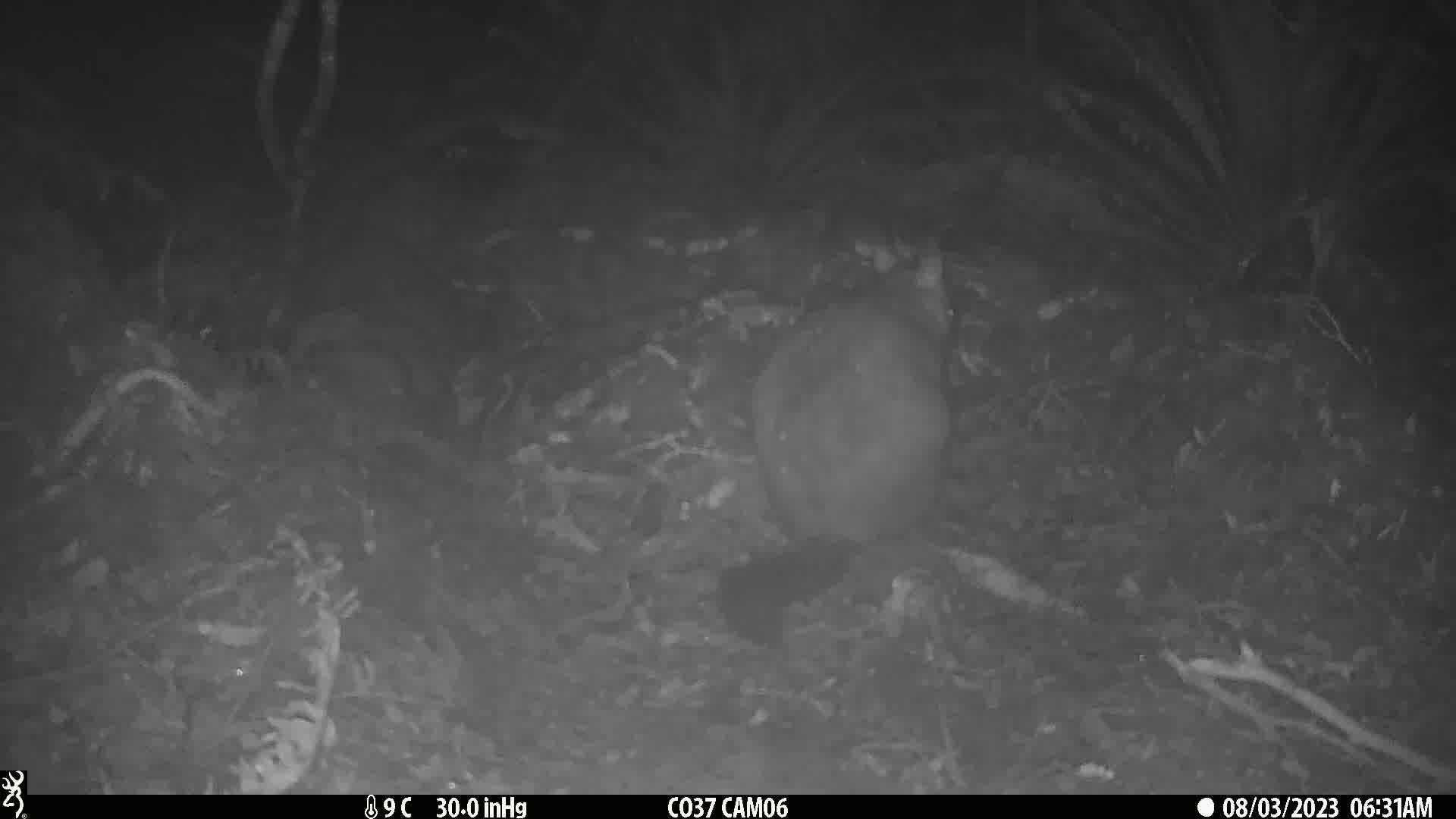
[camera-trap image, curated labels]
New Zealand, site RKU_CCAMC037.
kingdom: Animalia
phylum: Chordata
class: Mammalia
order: Diprotodontia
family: Phalangeridae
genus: Trichosurus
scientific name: Trichosurus vulpecula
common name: common brushtail possum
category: possum